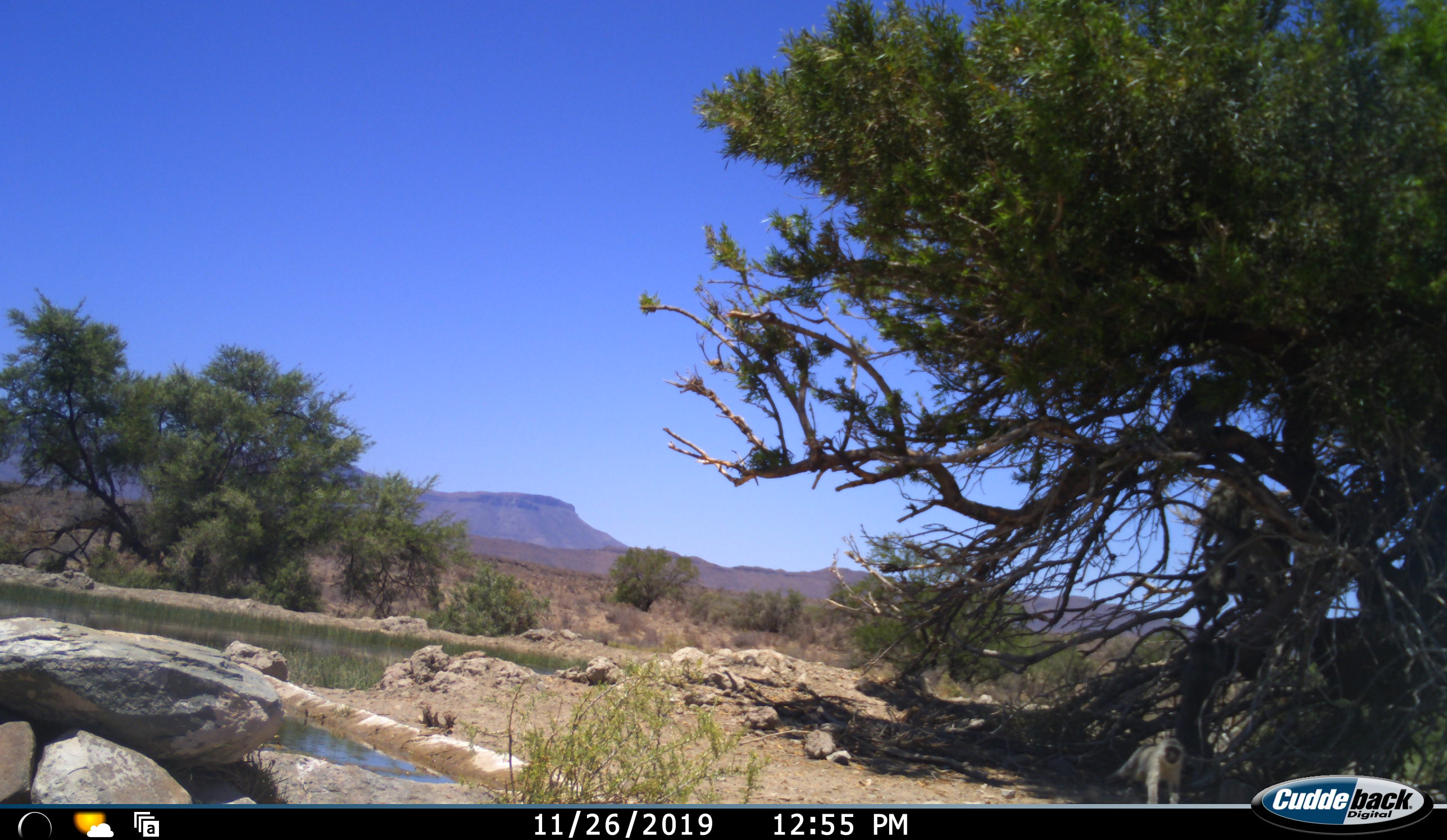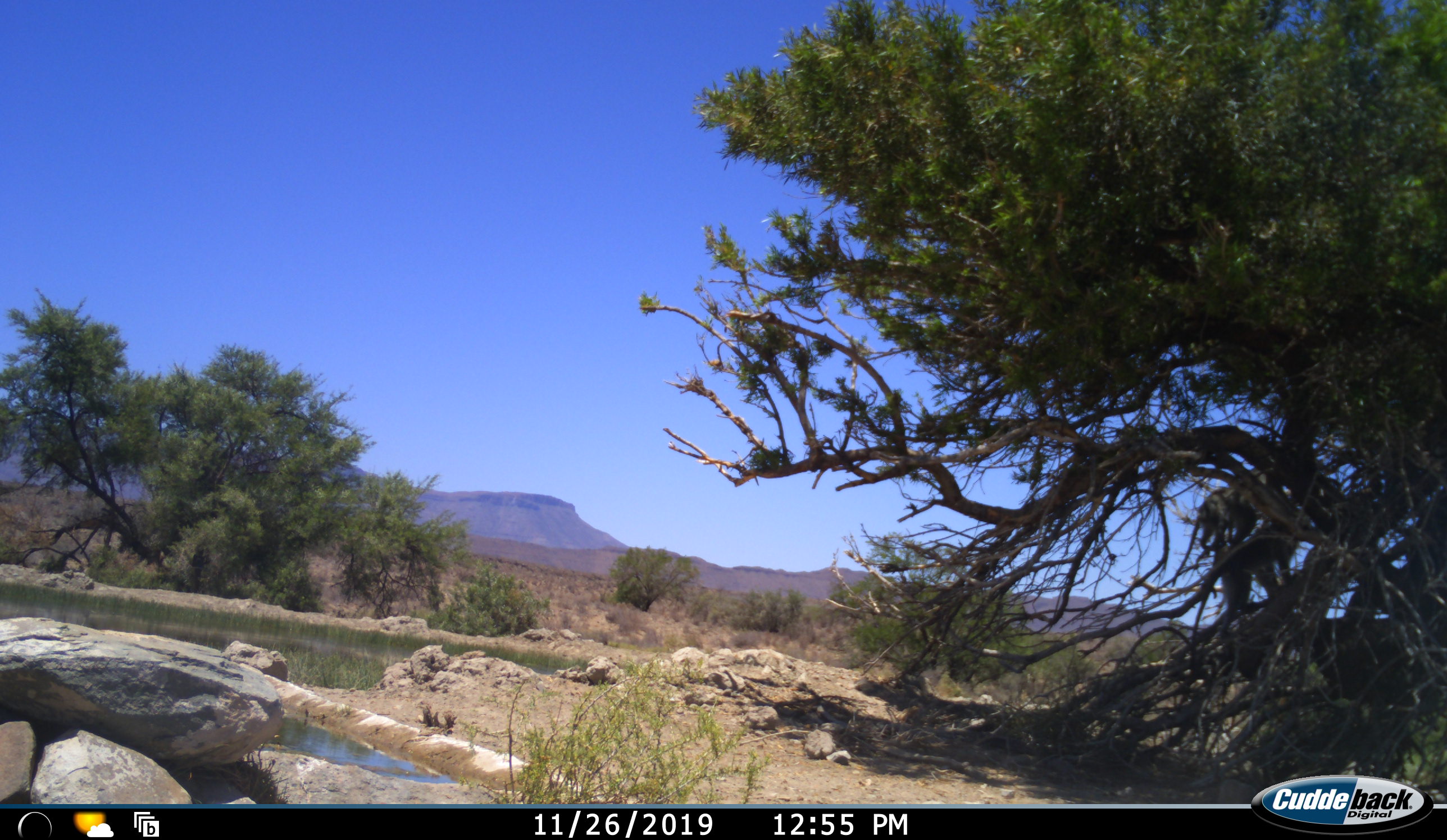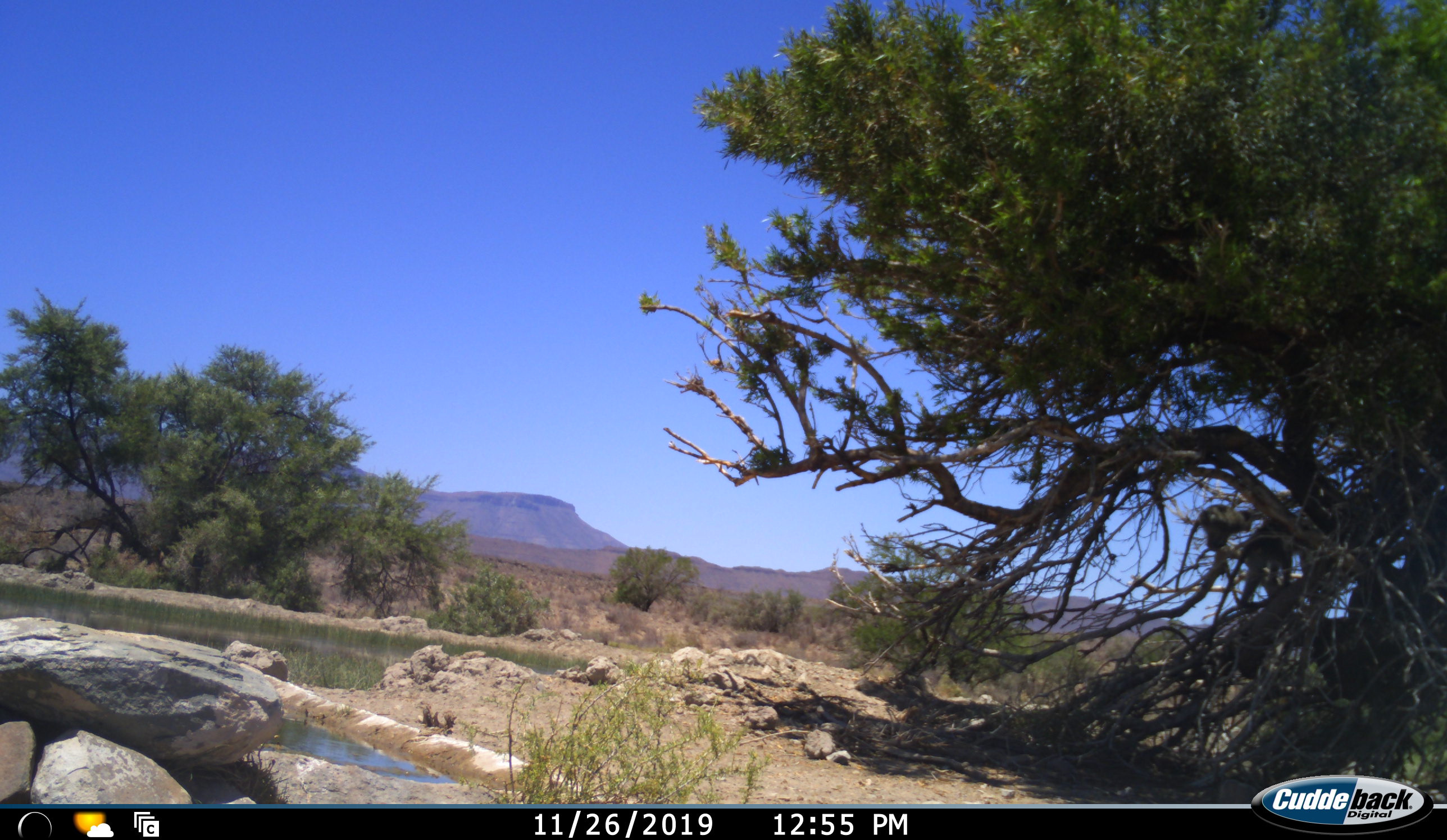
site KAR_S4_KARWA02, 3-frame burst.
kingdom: Animalia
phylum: Chordata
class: Mammalia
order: Primates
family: Cercopithecidae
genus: Chlorocebus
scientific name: Chlorocebus pygerythrus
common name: vervet monkey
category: monkeyvervet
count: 4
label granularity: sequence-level